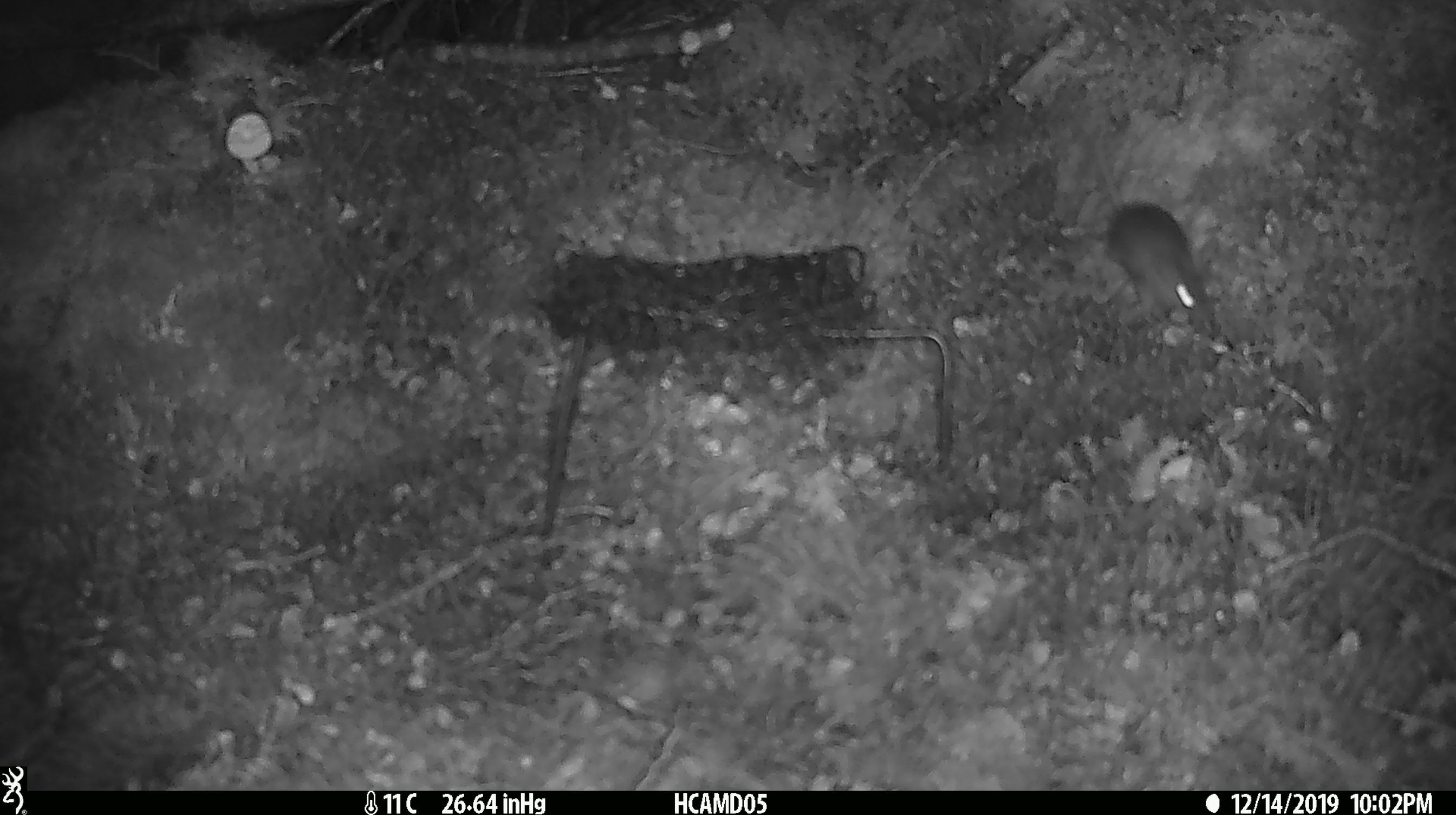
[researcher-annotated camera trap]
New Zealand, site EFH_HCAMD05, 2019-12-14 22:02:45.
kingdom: Animalia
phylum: Chordata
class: Mammalia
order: Rodentia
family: Muridae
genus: Mus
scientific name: Mus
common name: mouse